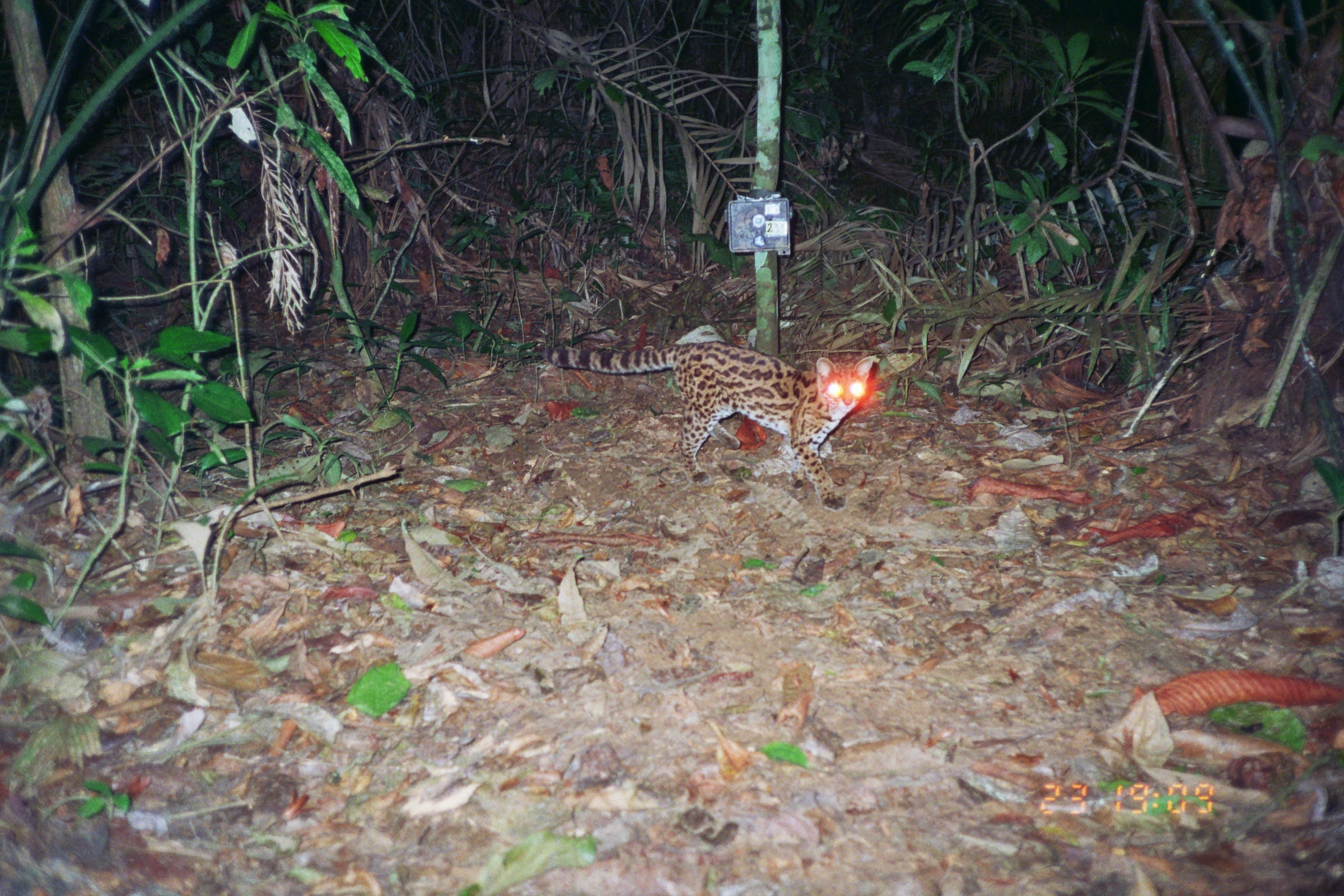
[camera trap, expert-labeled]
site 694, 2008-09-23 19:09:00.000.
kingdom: Animalia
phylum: Chordata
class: Mammalia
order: Carnivora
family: Felidae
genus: Leopardus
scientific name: Leopardus wiedii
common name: margay